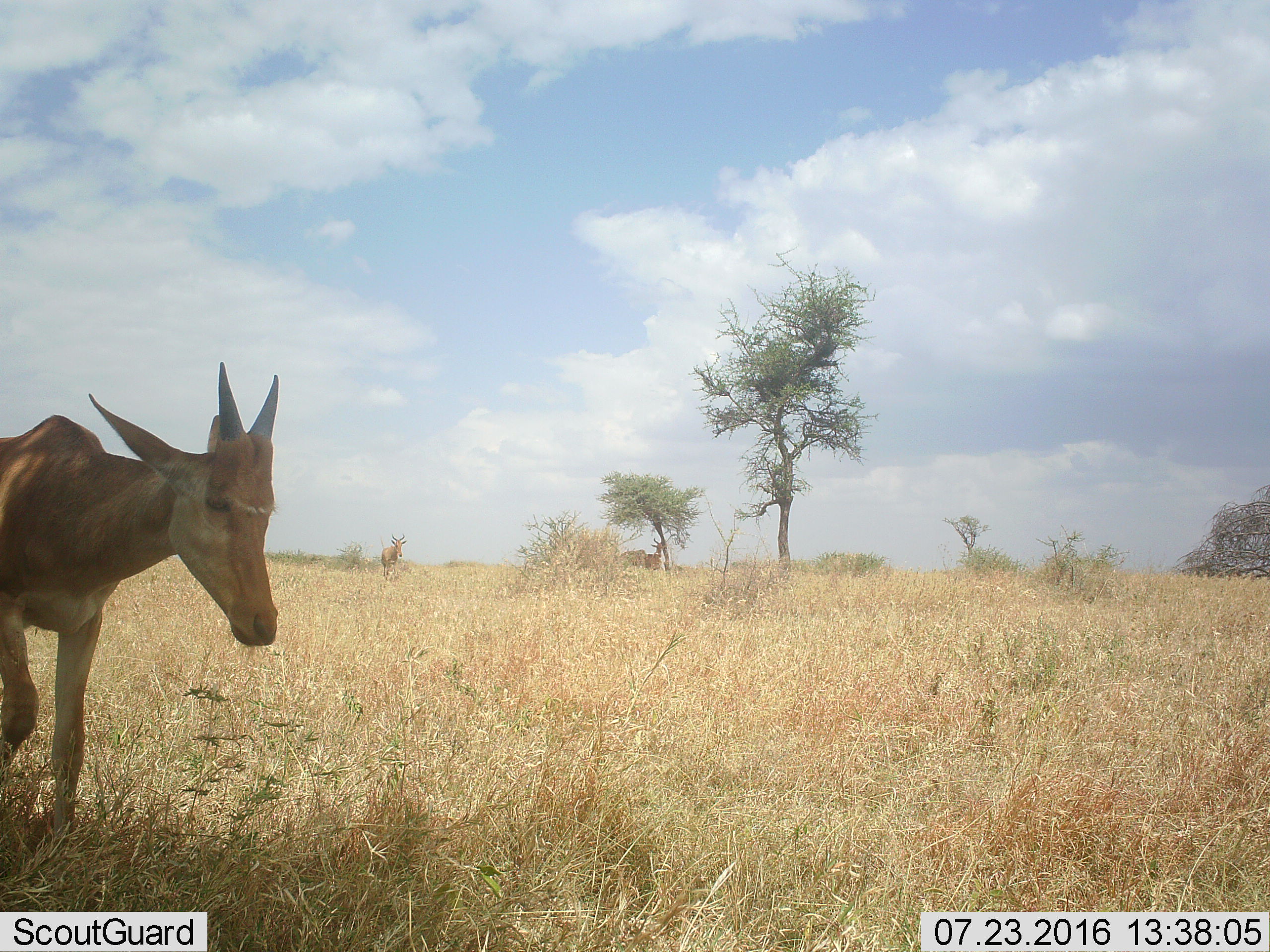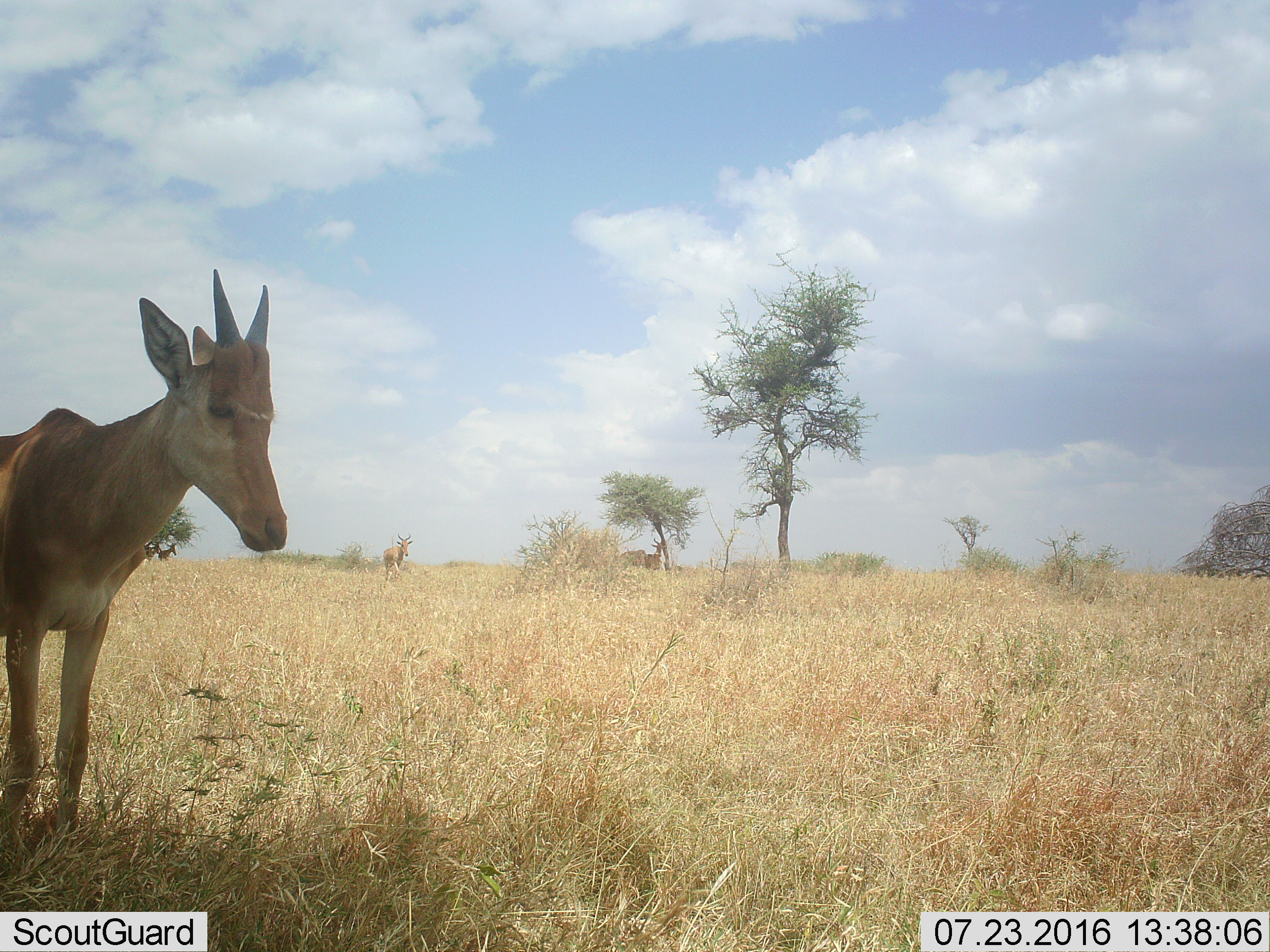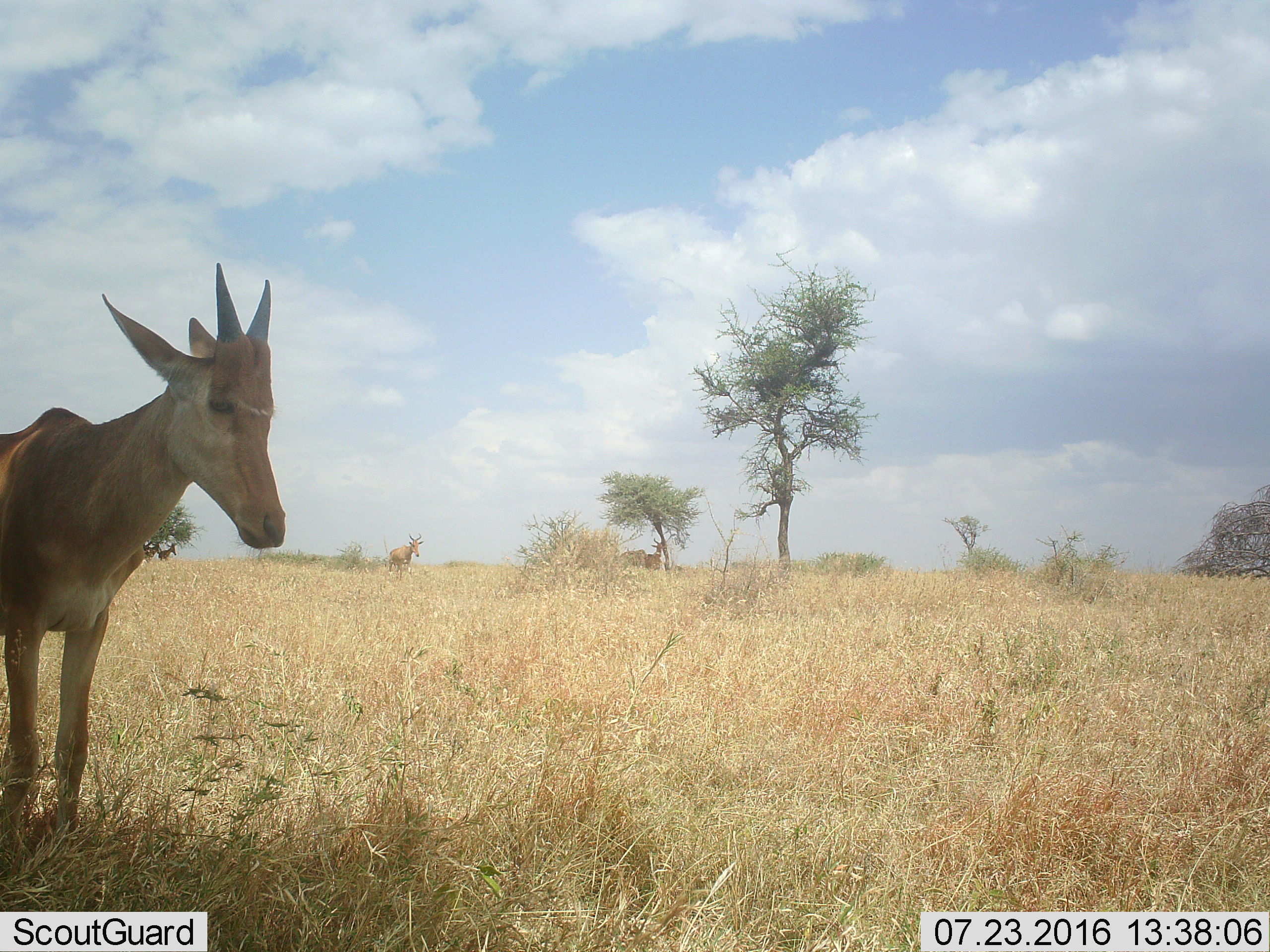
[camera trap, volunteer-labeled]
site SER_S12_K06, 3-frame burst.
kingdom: Animalia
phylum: Chordata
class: Mammalia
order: Artiodactyla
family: Bovidae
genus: Alcelaphus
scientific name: Alcelaphus buselaphus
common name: hartebeest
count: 4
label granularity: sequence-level